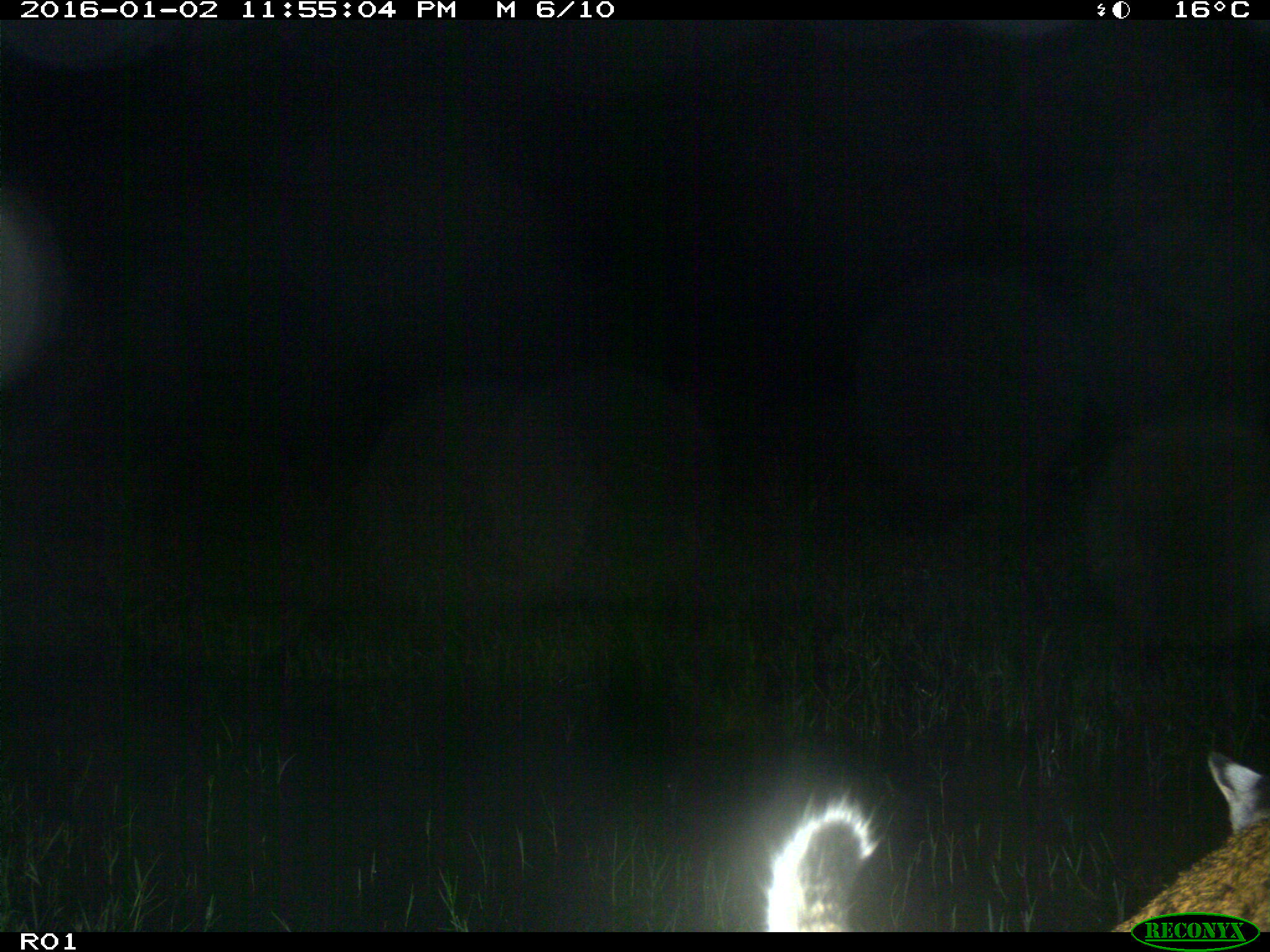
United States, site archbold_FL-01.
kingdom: Animalia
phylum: Chordata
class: Mammalia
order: Carnivora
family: Felidae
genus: Lynx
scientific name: Lynx rufus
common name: bobcat